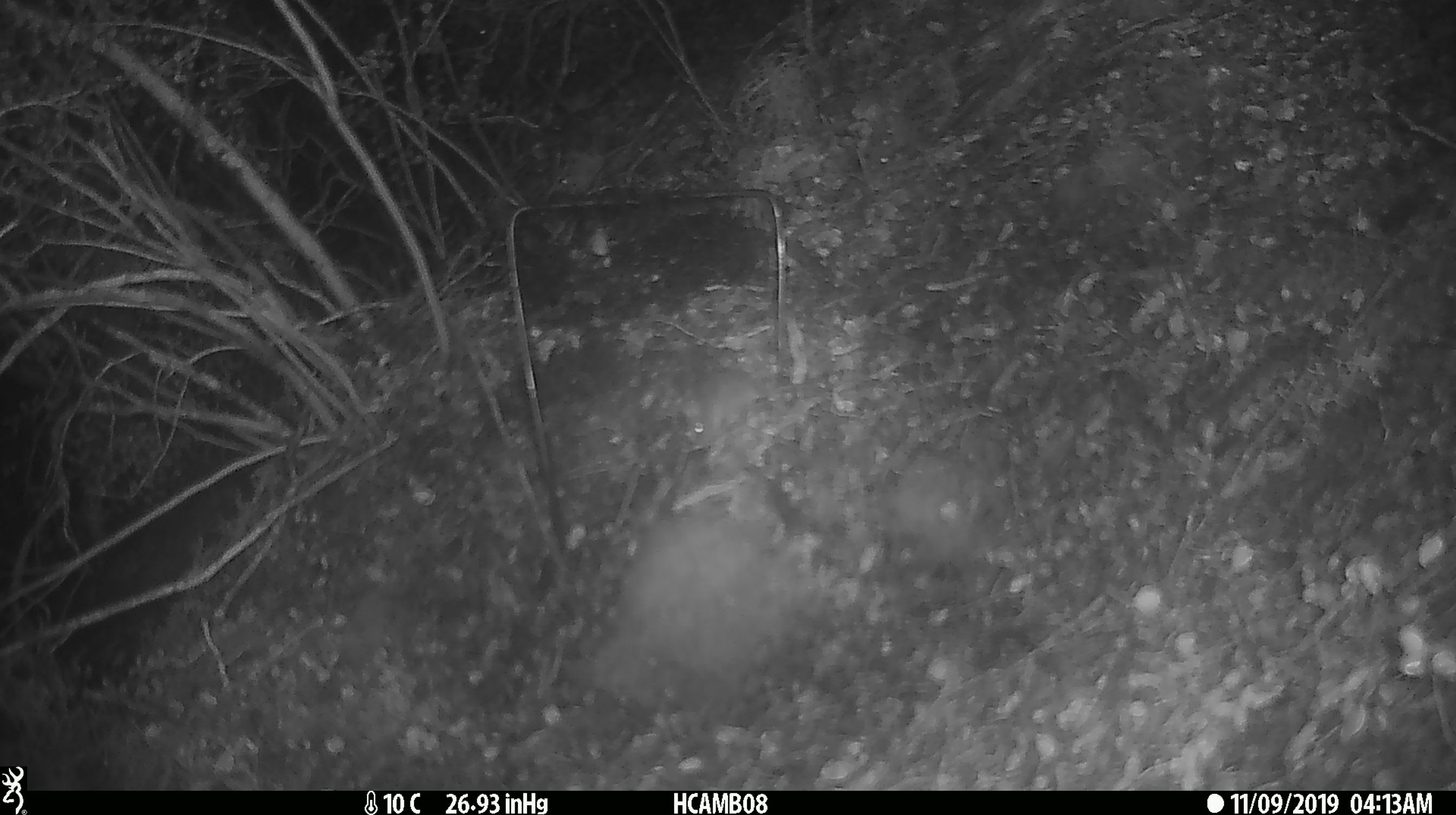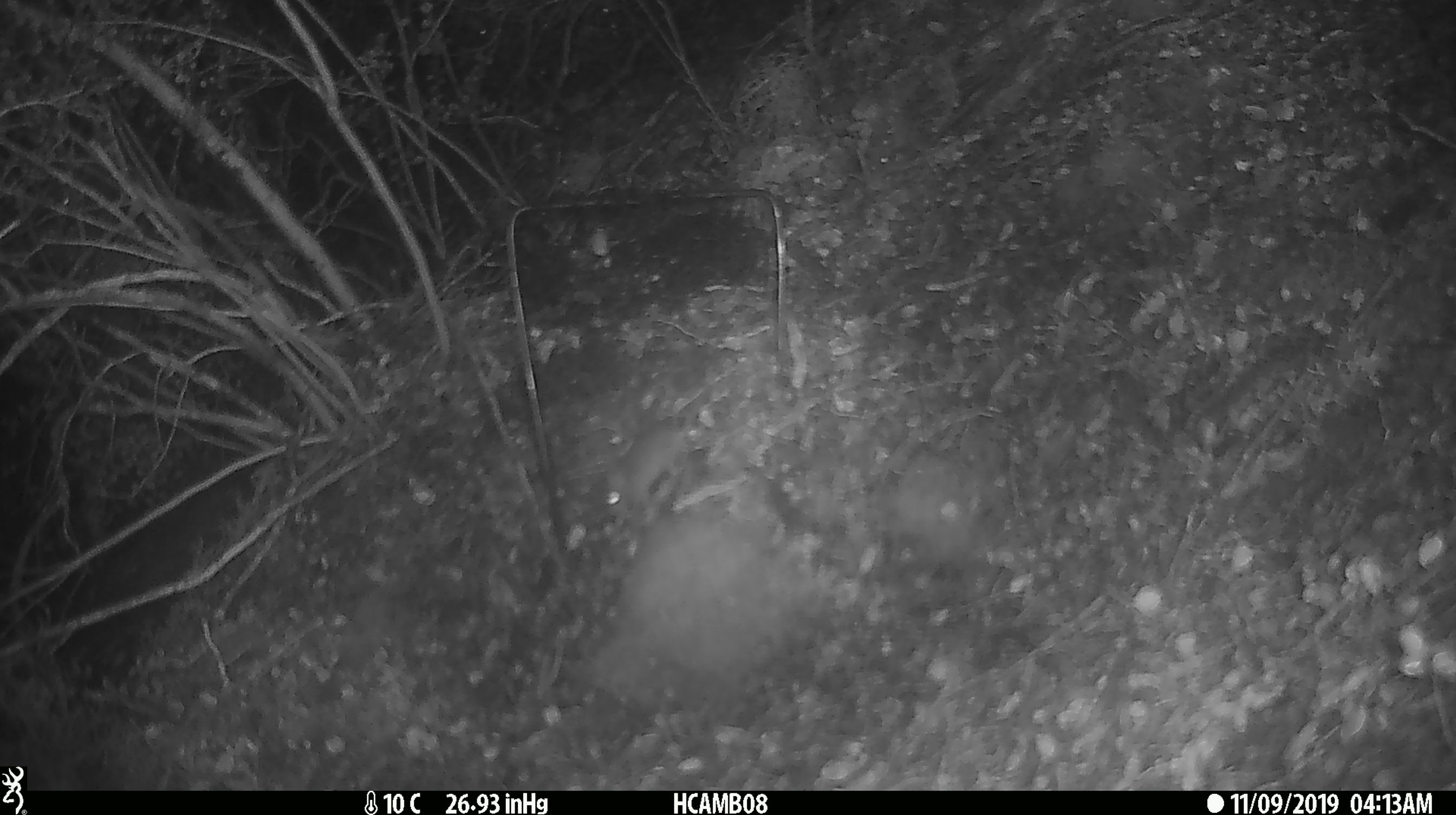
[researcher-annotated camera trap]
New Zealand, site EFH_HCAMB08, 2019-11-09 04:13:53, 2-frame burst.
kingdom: Animalia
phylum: Chordata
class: Mammalia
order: Rodentia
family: Muridae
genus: Mus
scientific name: Mus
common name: mouse